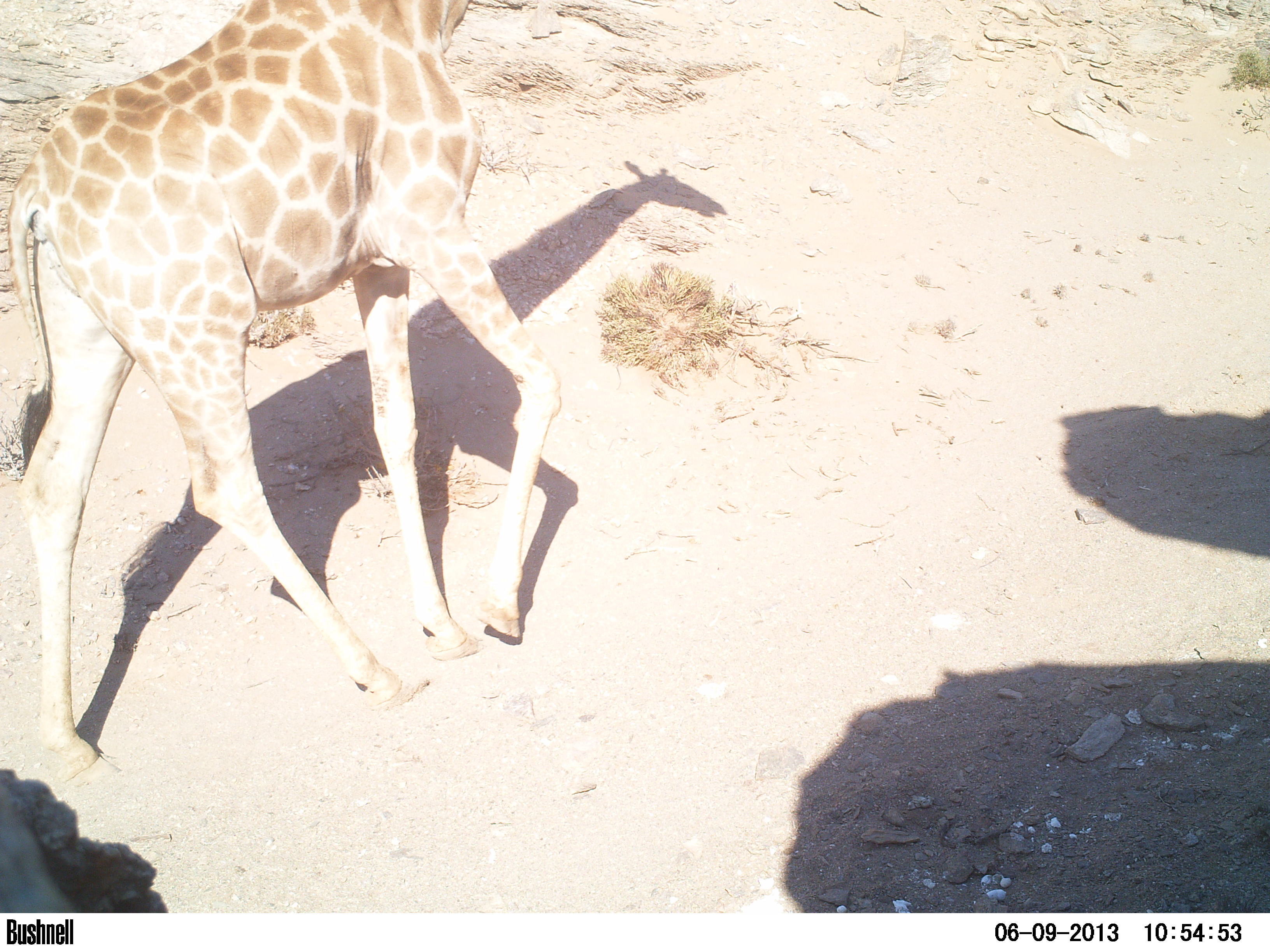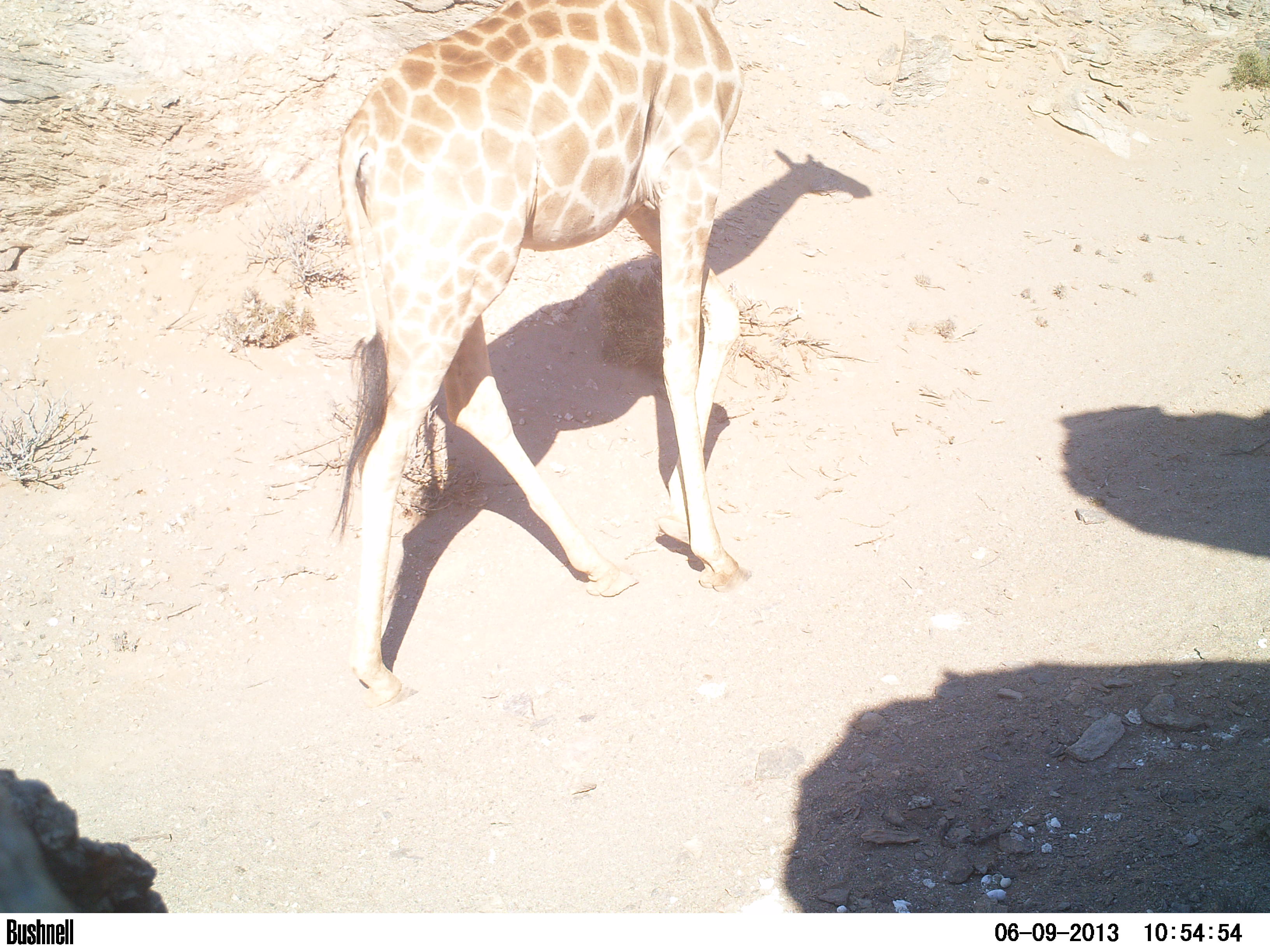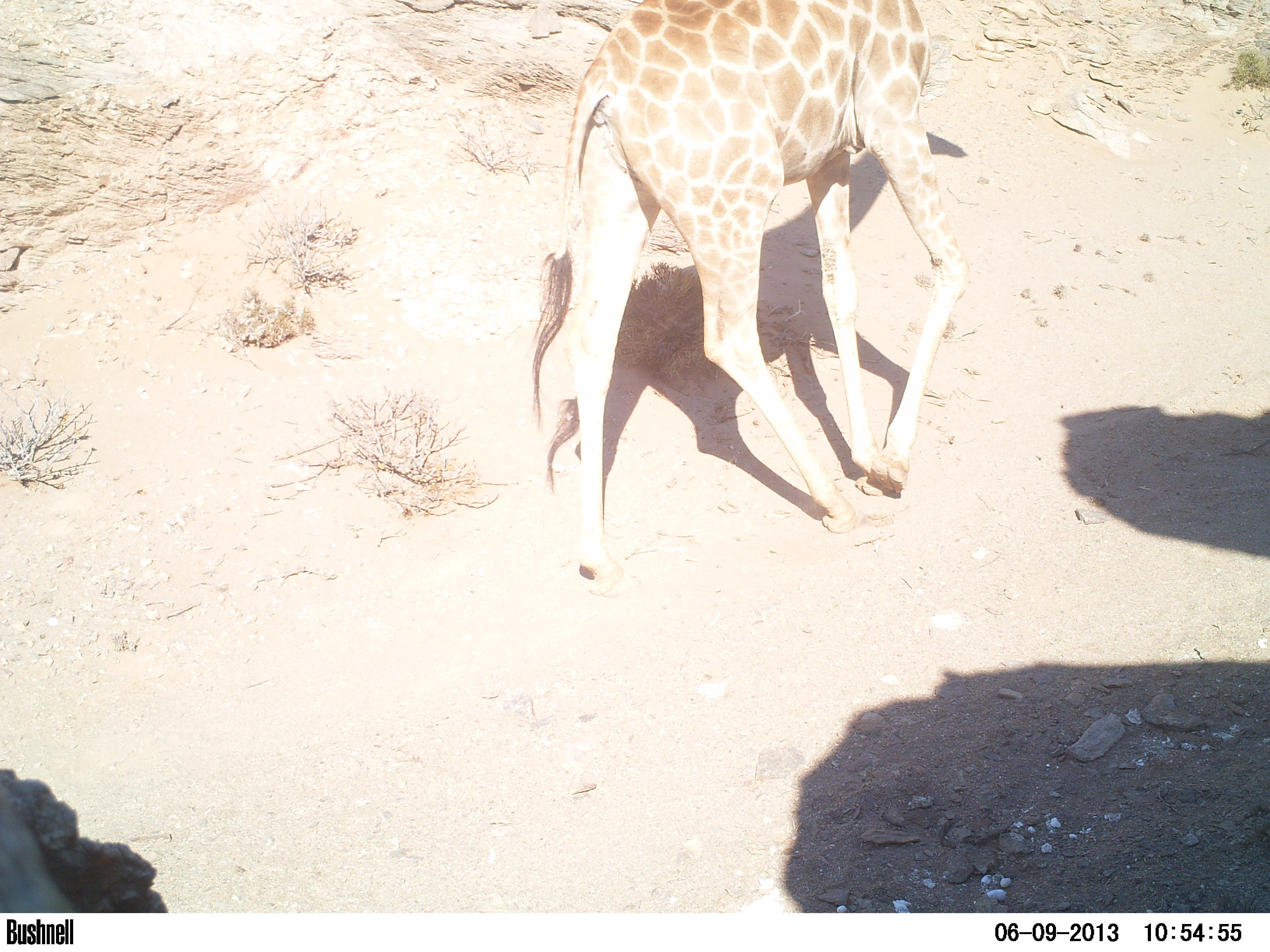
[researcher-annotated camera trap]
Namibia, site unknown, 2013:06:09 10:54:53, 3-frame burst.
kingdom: Animalia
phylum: Chordata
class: Mammalia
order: Artiodactyla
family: Giraffidae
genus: Giraffa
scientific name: Giraffa camelopardalis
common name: giraffe